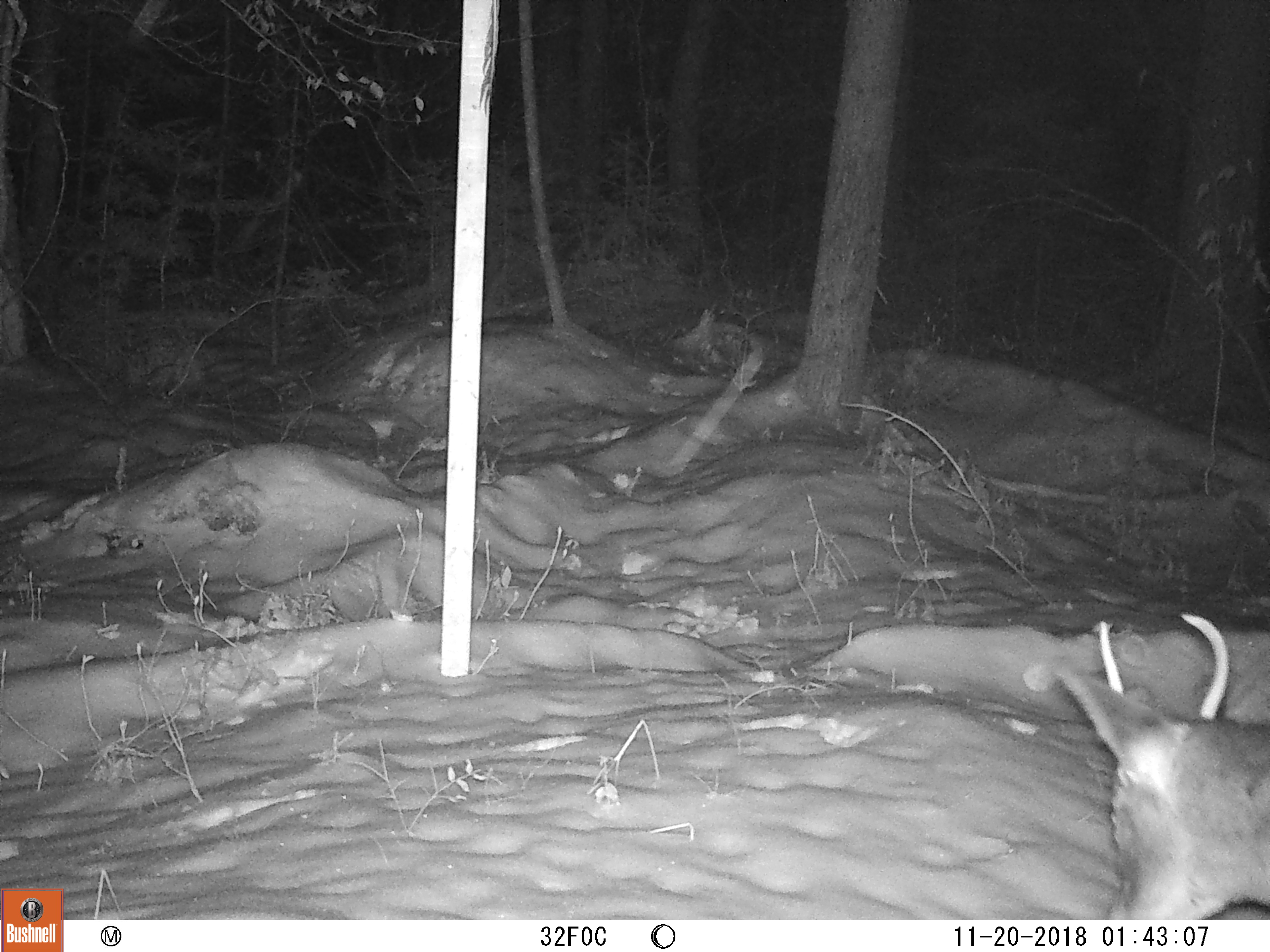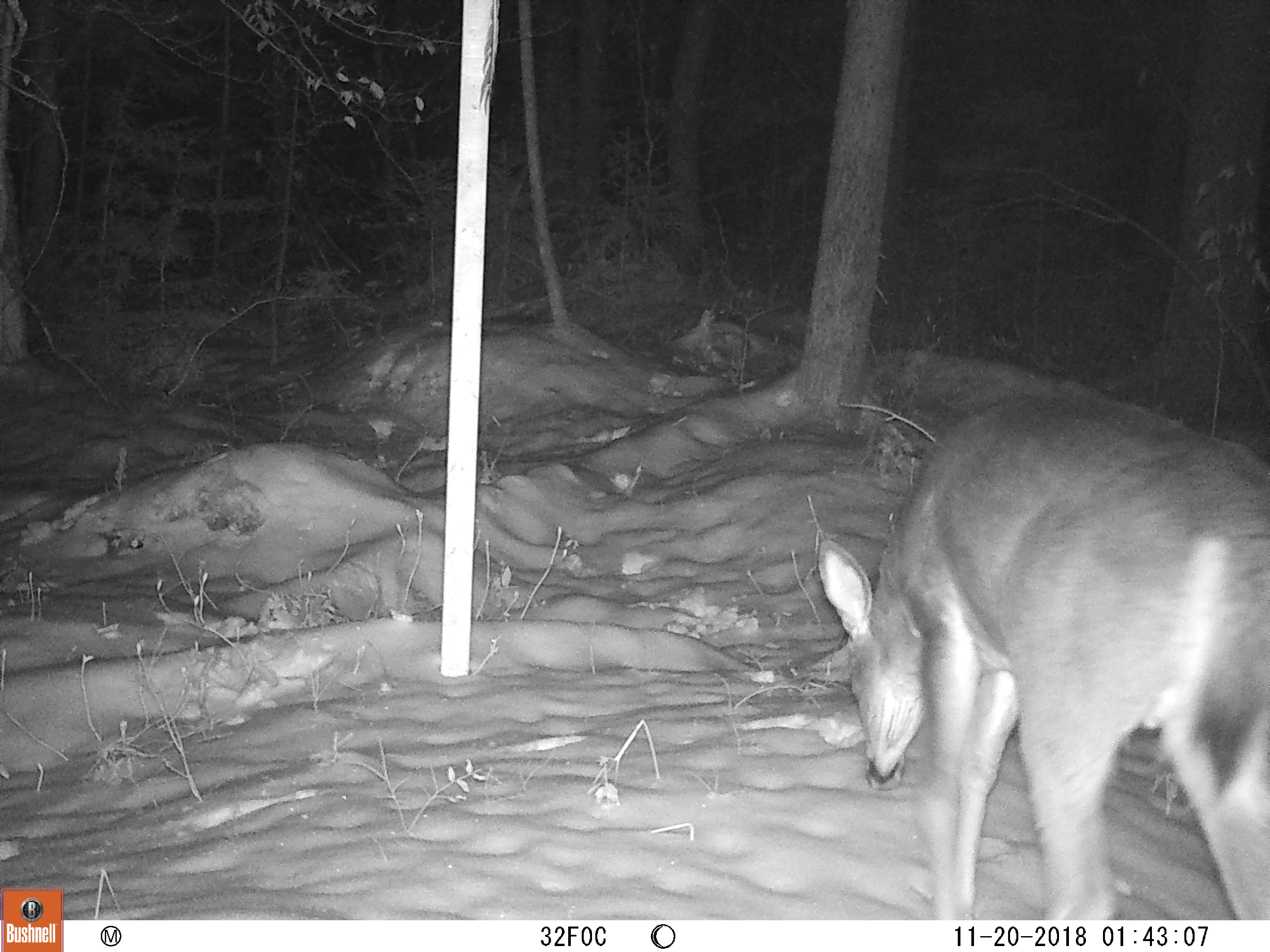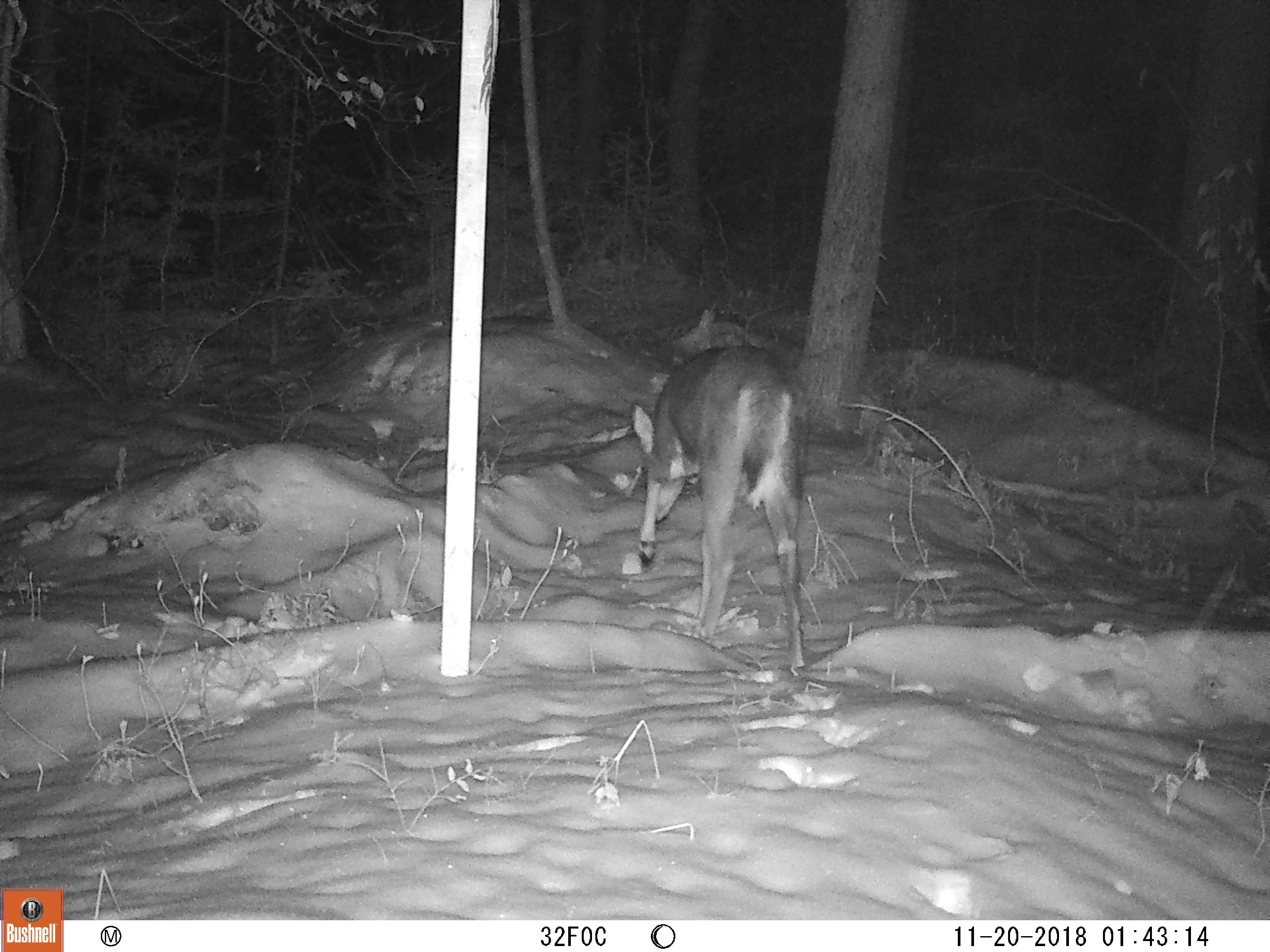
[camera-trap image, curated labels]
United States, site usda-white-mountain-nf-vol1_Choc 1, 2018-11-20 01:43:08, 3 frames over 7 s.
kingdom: Animalia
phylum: Chordata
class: Mammalia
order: Artiodactyla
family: Cervidae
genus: Odocoileus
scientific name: Odocoileus virginianus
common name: white-tailed deer